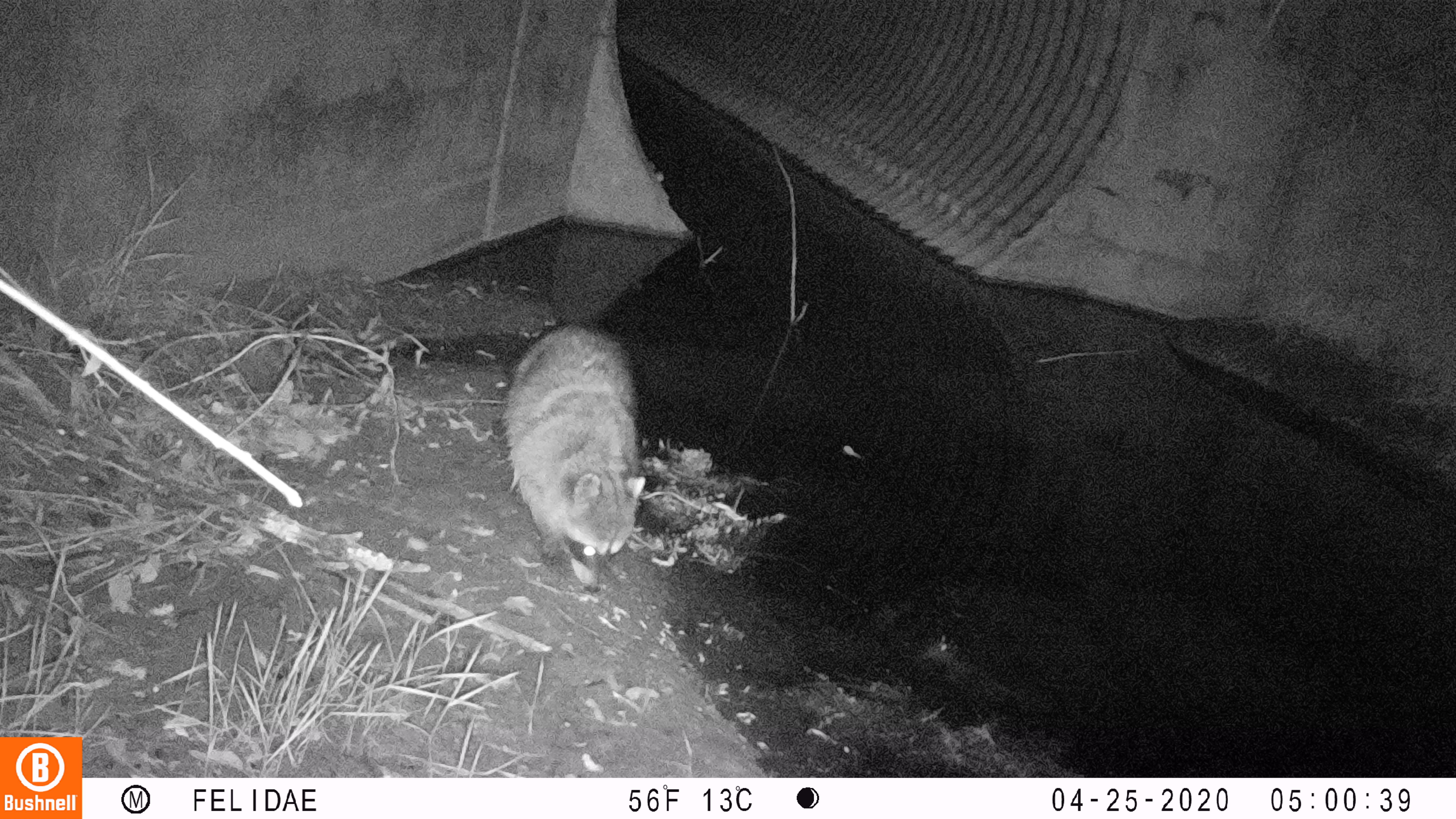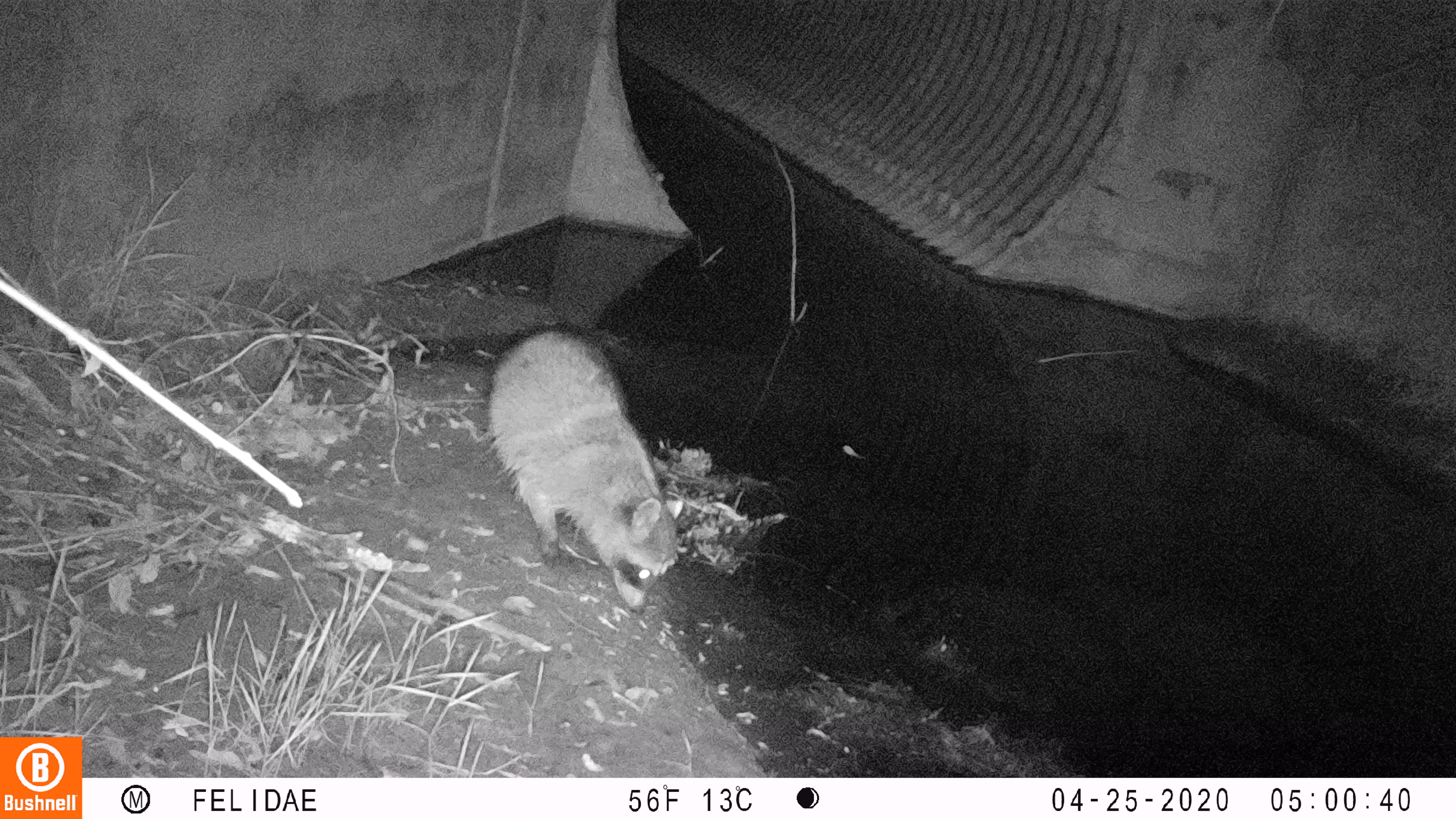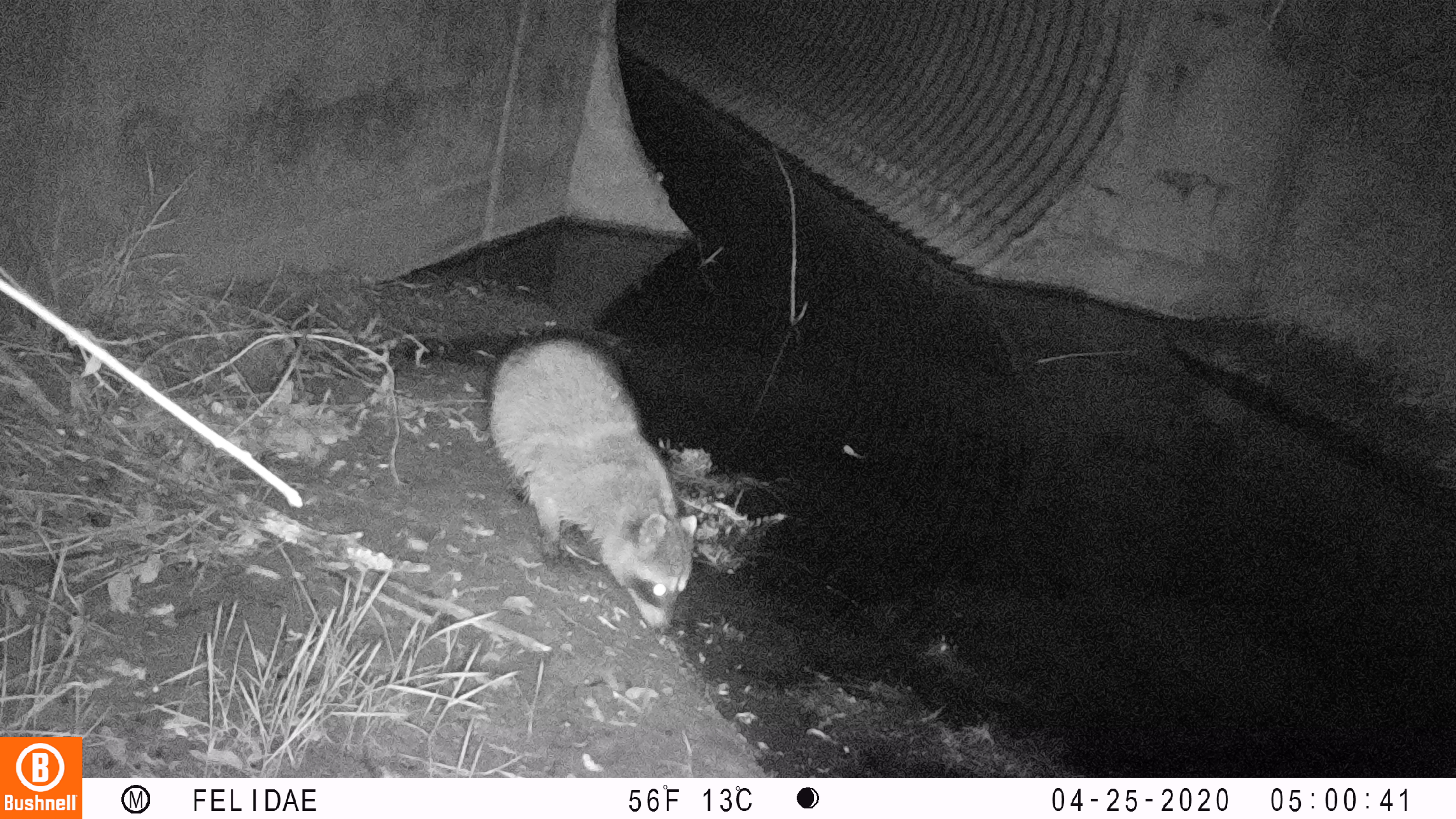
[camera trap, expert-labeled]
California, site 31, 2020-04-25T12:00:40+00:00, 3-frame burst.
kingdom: Animalia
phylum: Chordata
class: Mammalia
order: Carnivora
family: Procyonidae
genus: Procyon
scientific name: Procyon lotor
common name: raccoon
Raccoon (Procyon lotor).